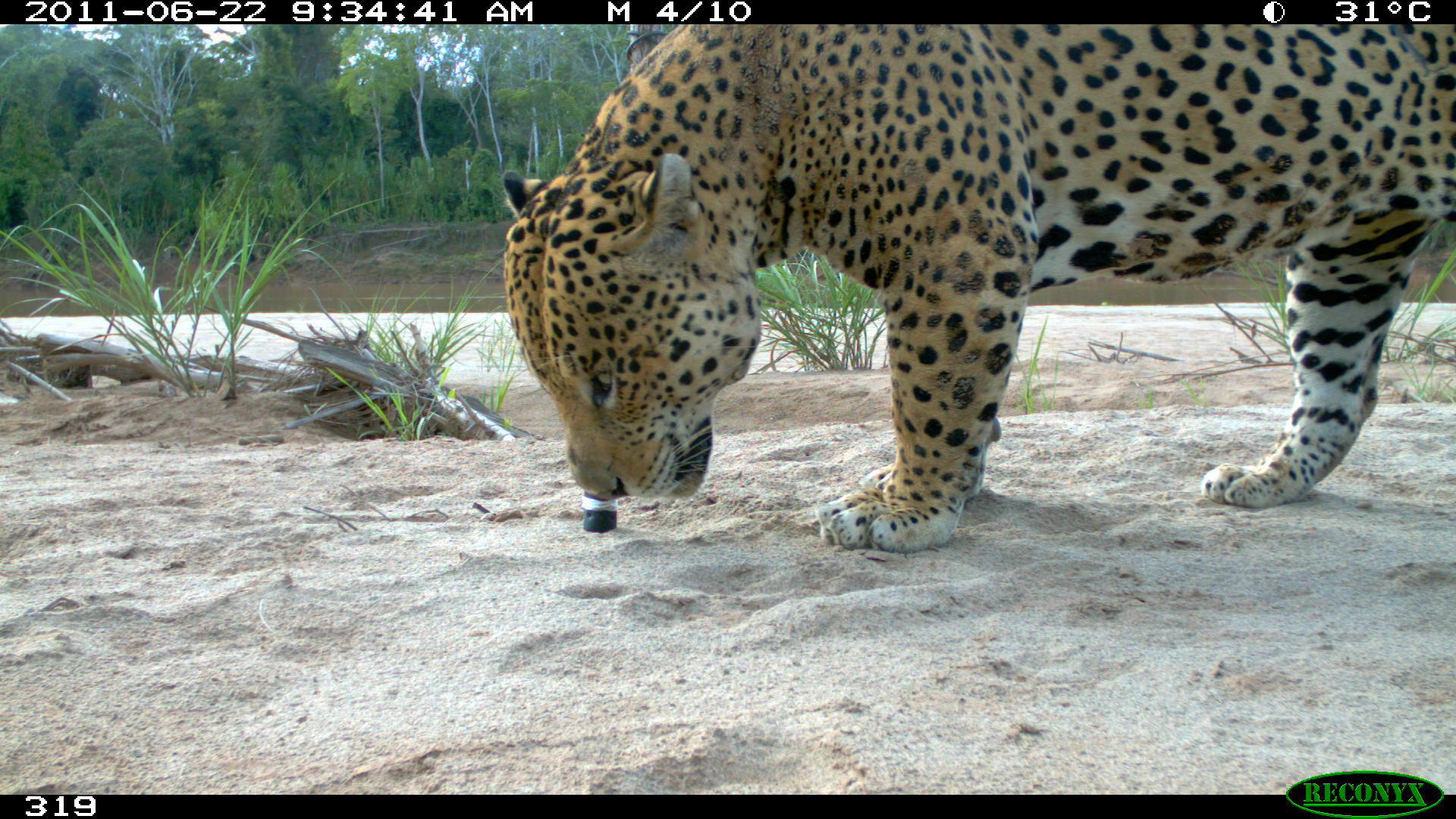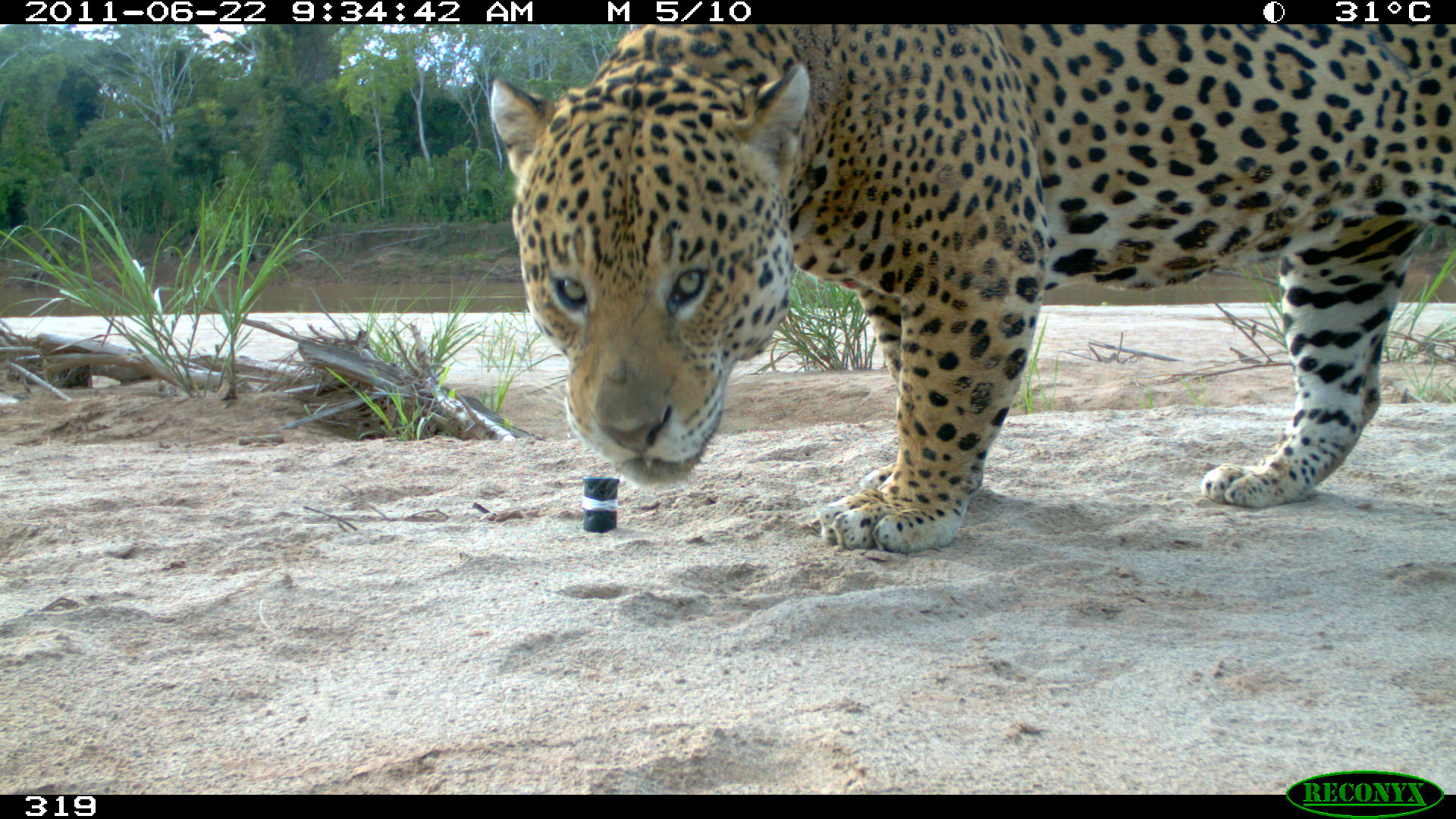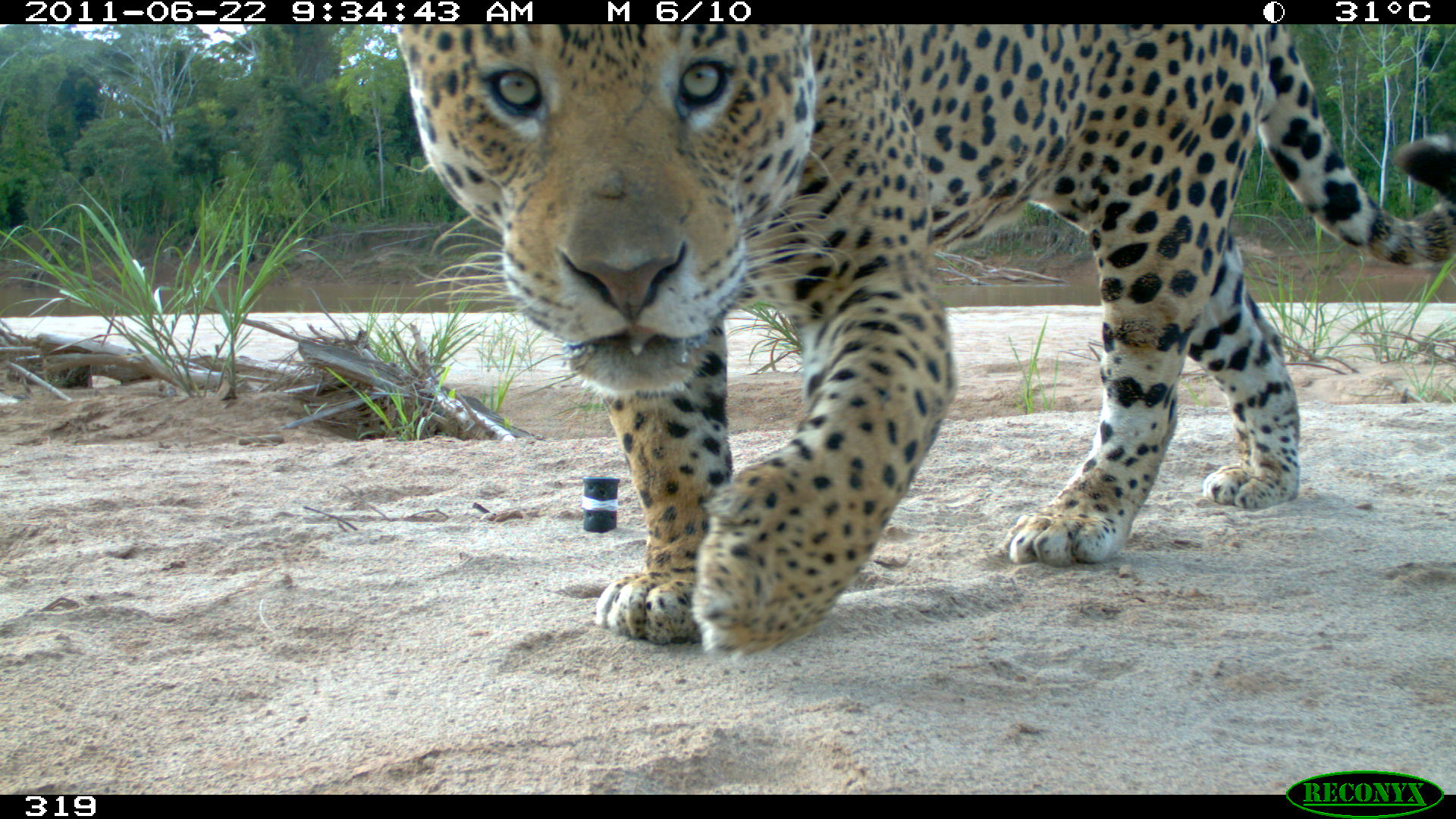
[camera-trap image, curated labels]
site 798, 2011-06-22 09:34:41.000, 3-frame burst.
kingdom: Animalia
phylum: Chordata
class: Mammalia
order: Carnivora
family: Felidae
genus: Panthera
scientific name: Panthera onca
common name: jaguar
Panthera onca (jaguar).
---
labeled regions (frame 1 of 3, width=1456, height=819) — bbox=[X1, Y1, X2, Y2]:
panthera onca: bbox=[500, 24, 1454, 553]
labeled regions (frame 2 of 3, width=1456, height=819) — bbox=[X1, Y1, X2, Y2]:
panthera onca: bbox=[489, 24, 1456, 553]